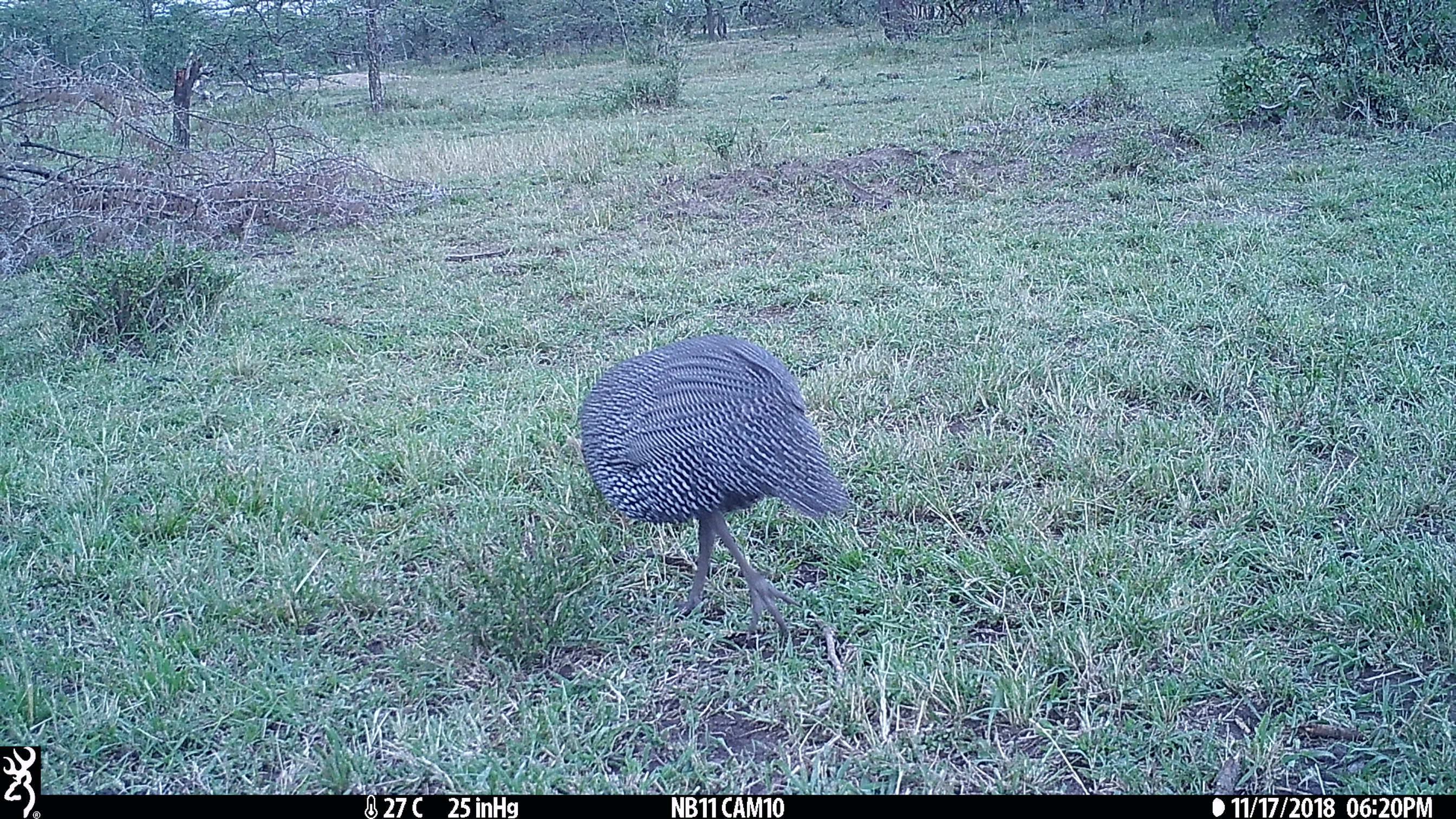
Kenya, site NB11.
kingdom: Animalia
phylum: Chordata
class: Aves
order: Galliformes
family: Numididae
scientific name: Numididae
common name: guineafowl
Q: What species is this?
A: Guineafowl (Numididae).